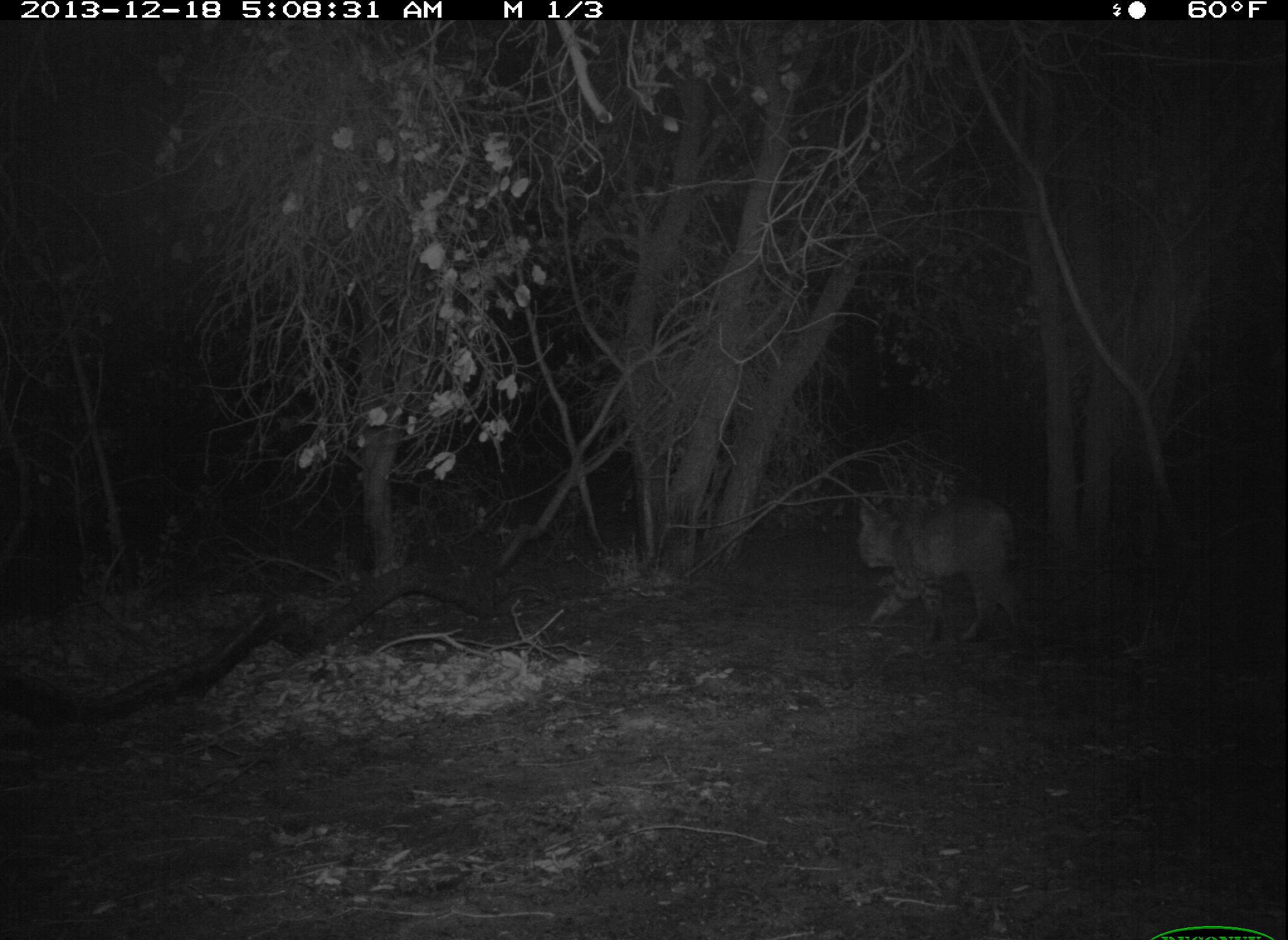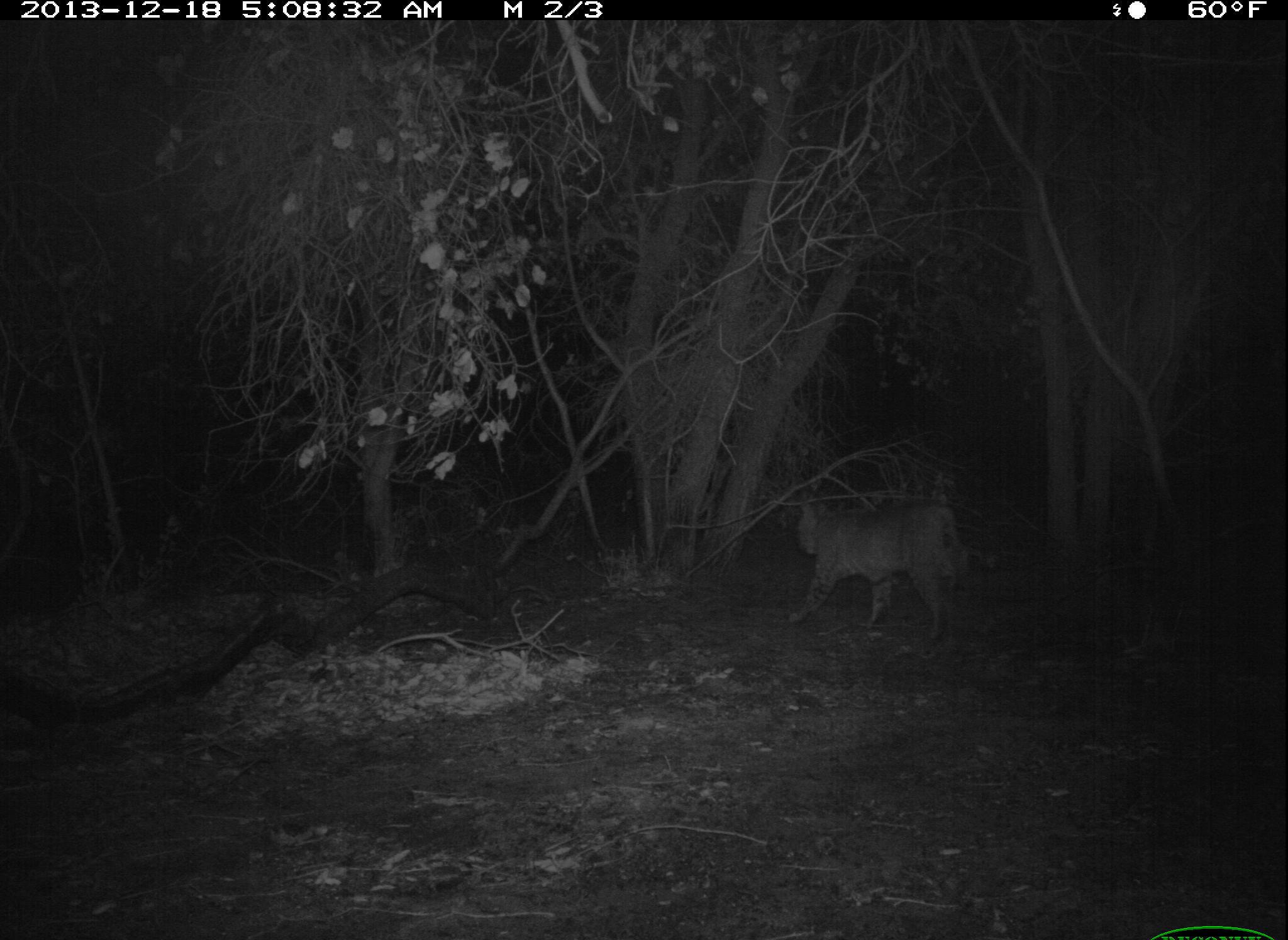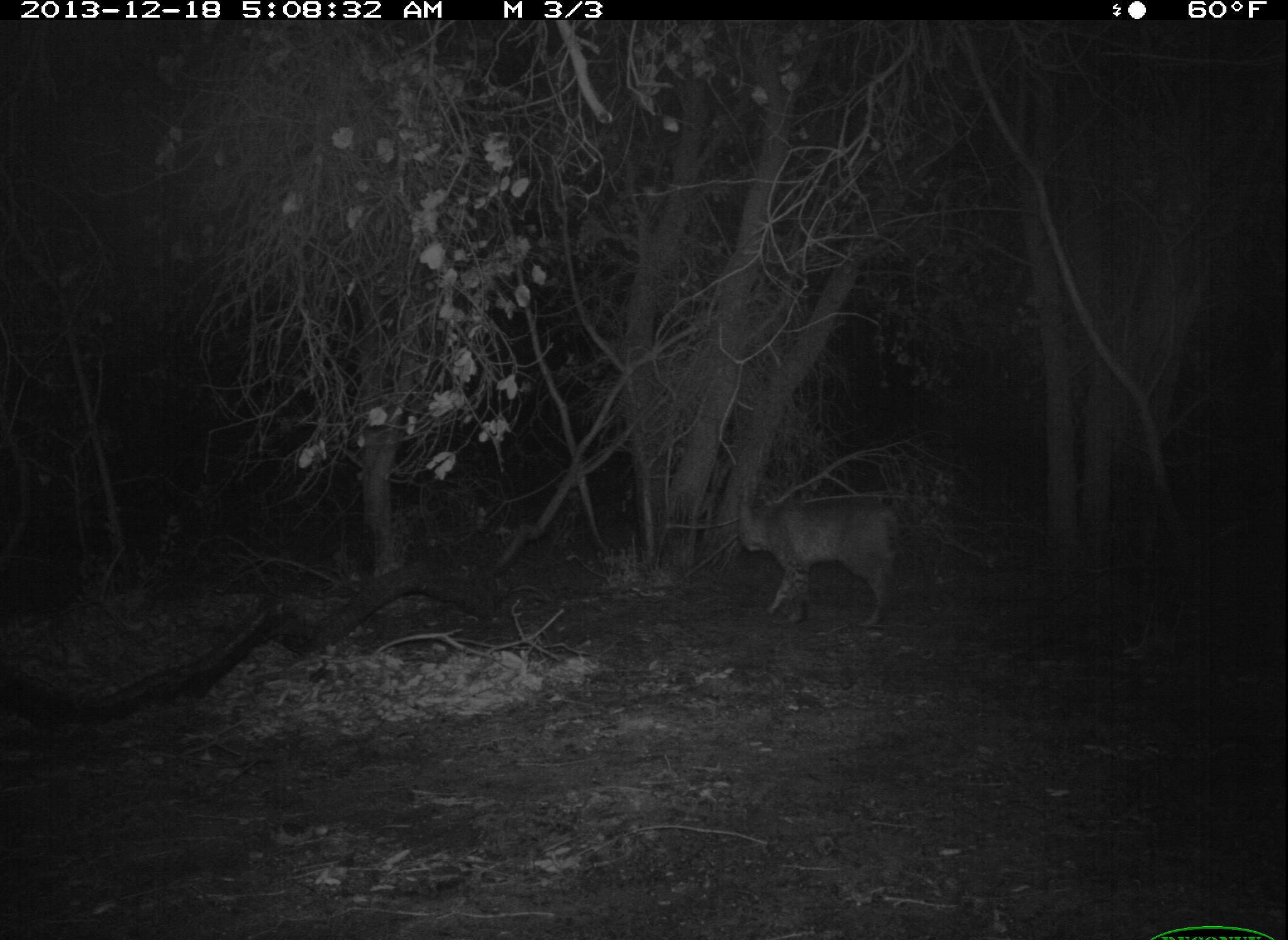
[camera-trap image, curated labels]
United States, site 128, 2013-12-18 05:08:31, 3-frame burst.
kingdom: Animalia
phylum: Chordata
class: Mammalia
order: Carnivora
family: Felidae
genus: Lynx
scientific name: Lynx rufus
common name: bobcat